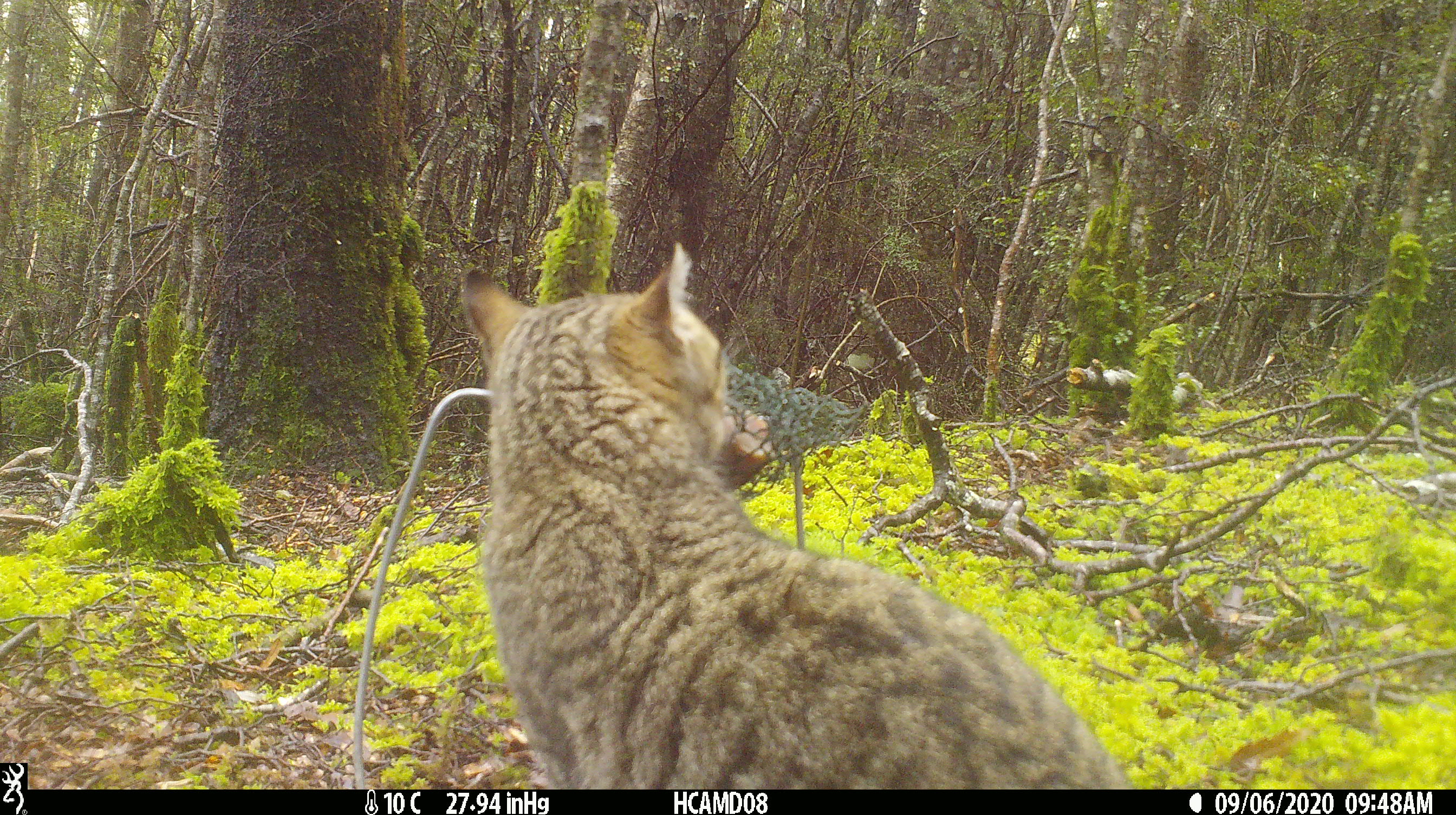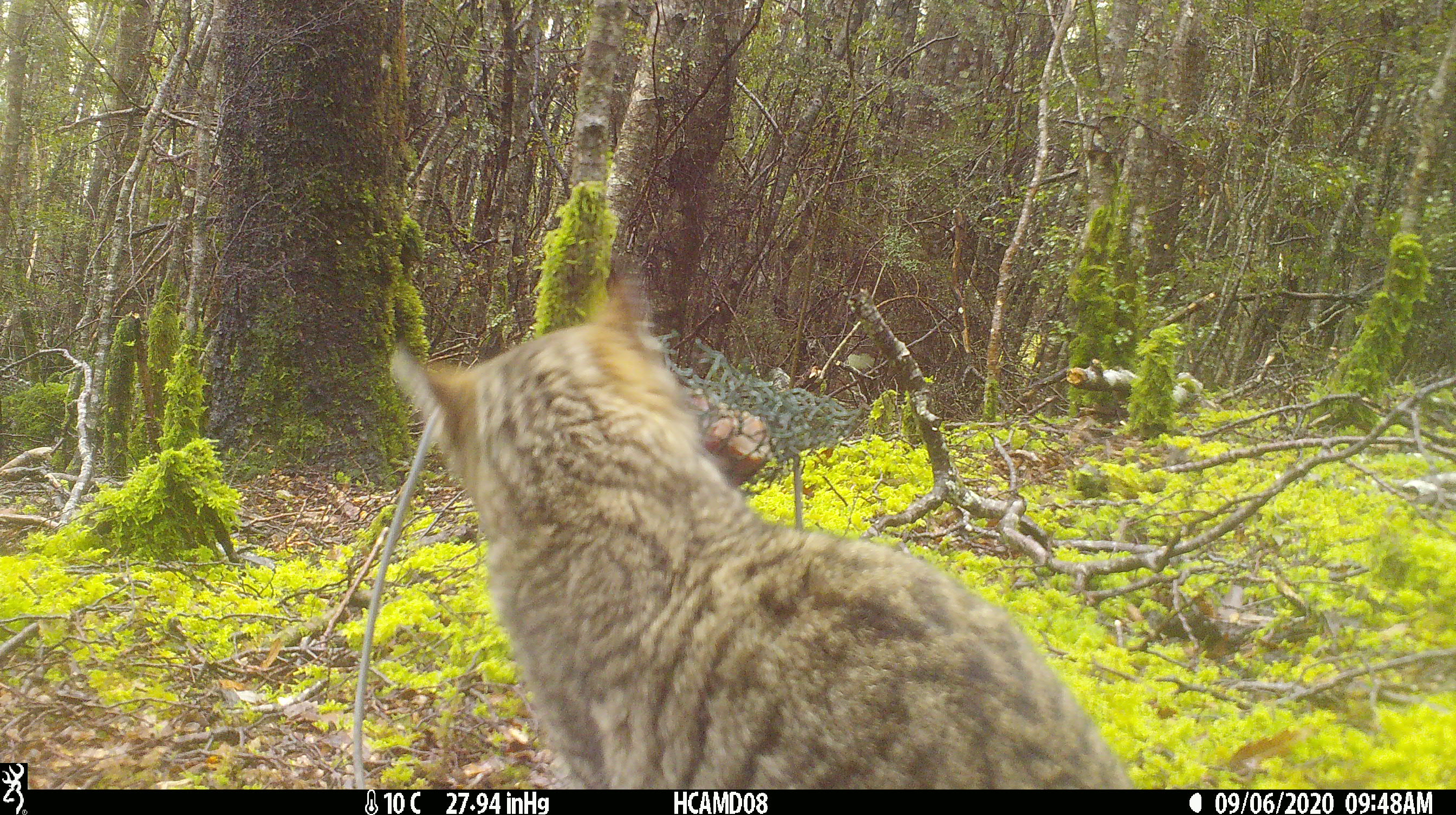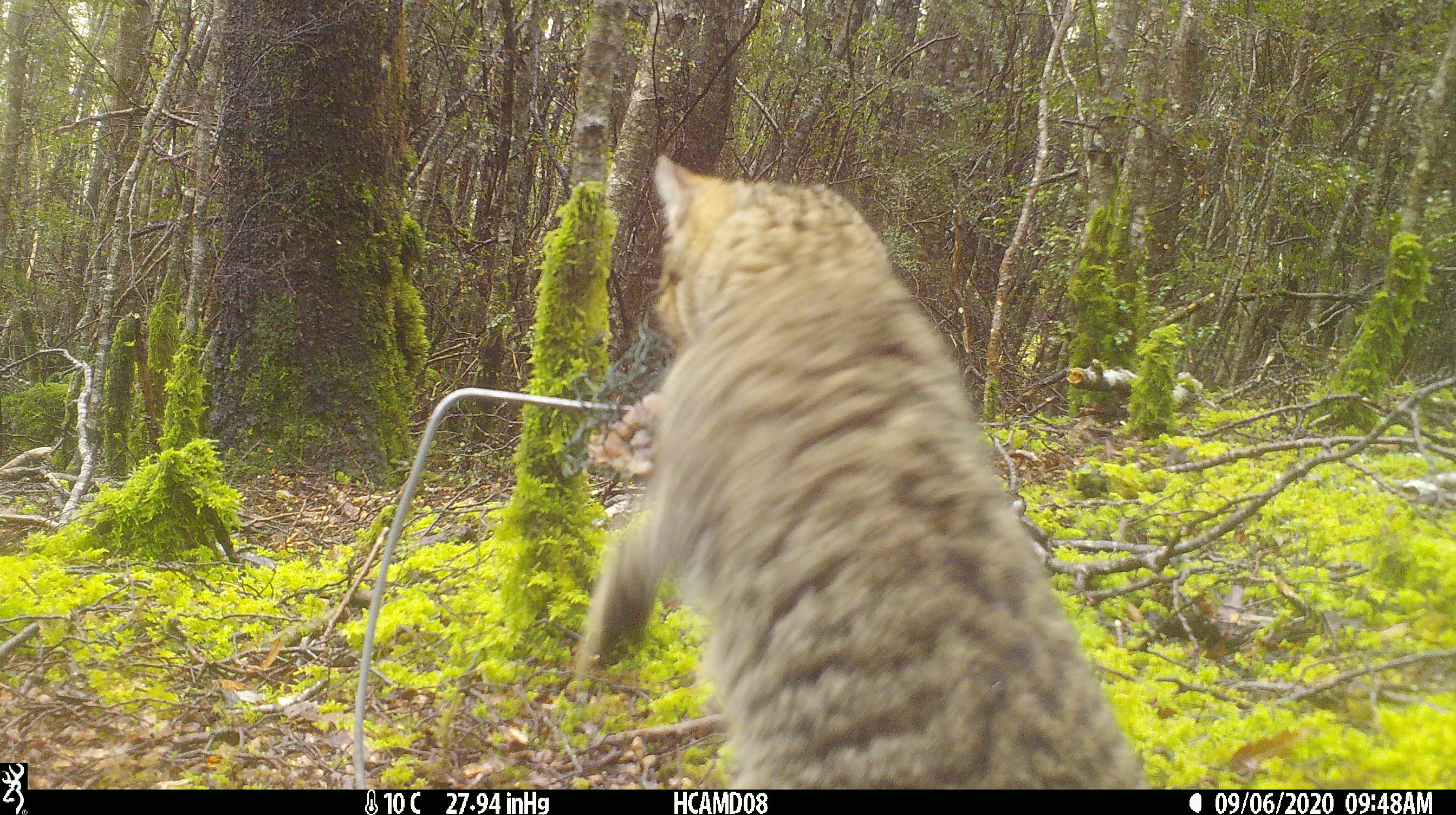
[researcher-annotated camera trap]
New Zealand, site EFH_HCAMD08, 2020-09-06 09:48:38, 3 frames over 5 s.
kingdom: Animalia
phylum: Chordata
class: Mammalia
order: Carnivora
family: Felidae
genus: Felis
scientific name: Felis catus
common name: domestic cat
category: cat